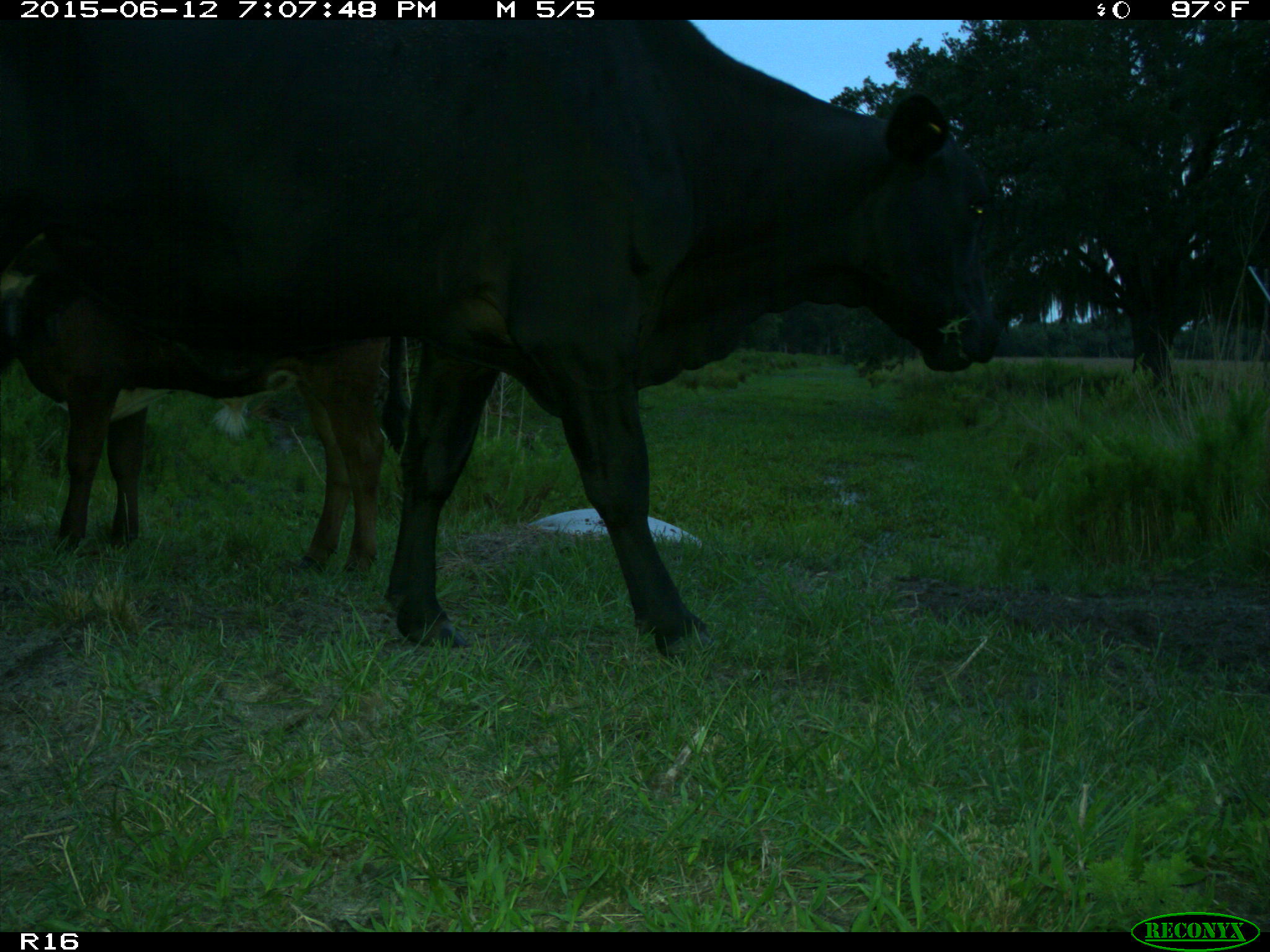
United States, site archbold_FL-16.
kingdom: Animalia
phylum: Chordata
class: Mammalia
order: Artiodactyla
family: Bovidae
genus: Bos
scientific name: Bos taurus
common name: domestic cow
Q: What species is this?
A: Bos taurus (domestic cow).